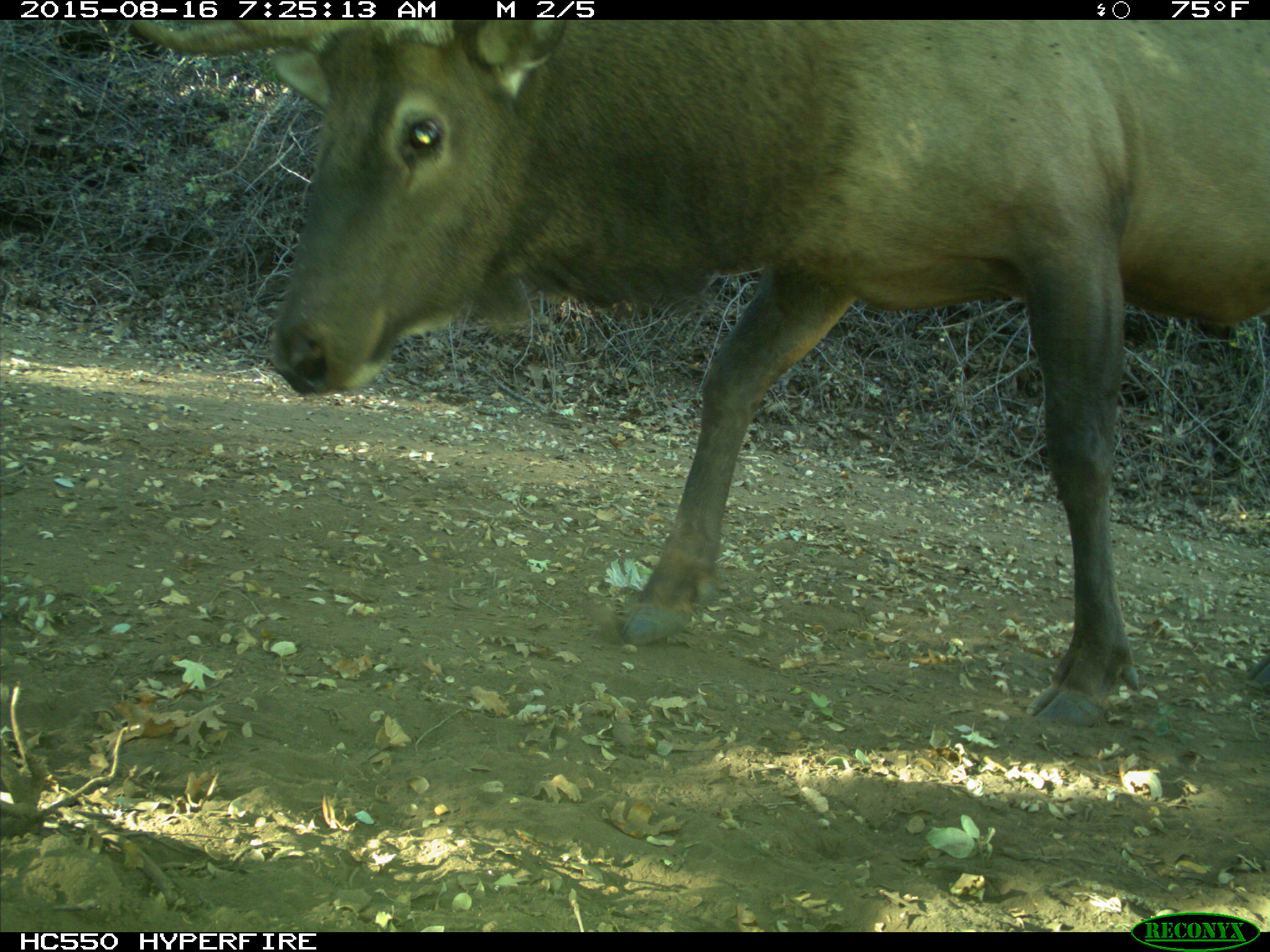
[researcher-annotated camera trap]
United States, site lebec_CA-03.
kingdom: Animalia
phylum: Chordata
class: Mammalia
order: Artiodactyla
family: Cervidae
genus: Cervus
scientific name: Cervus canadensis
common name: elk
Cervus canadensis (elk).